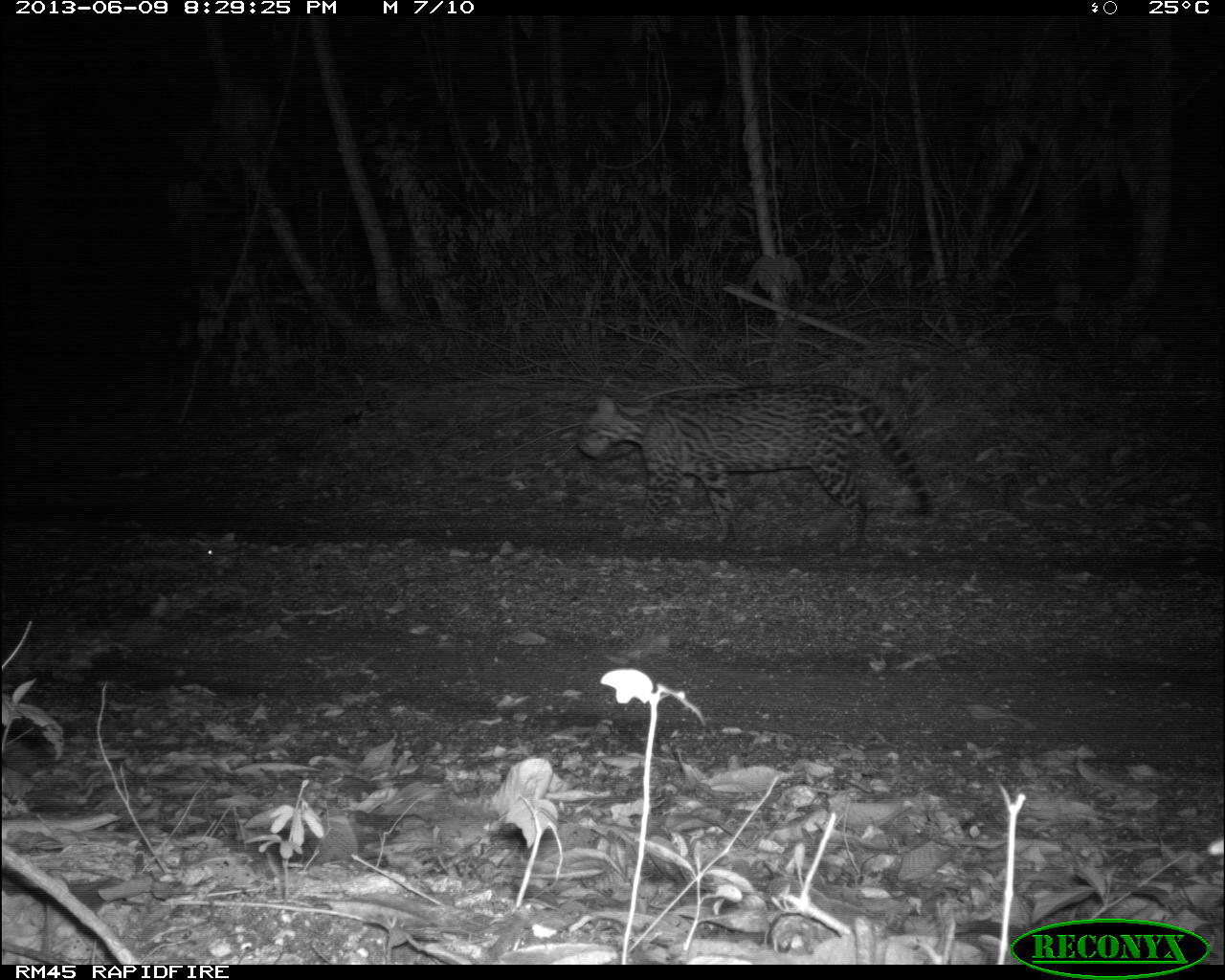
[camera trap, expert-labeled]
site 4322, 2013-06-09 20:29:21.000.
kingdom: Animalia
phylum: Chordata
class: Mammalia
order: Carnivora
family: Felidae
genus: Leopardus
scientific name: Leopardus pardalis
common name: ocelot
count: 1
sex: male